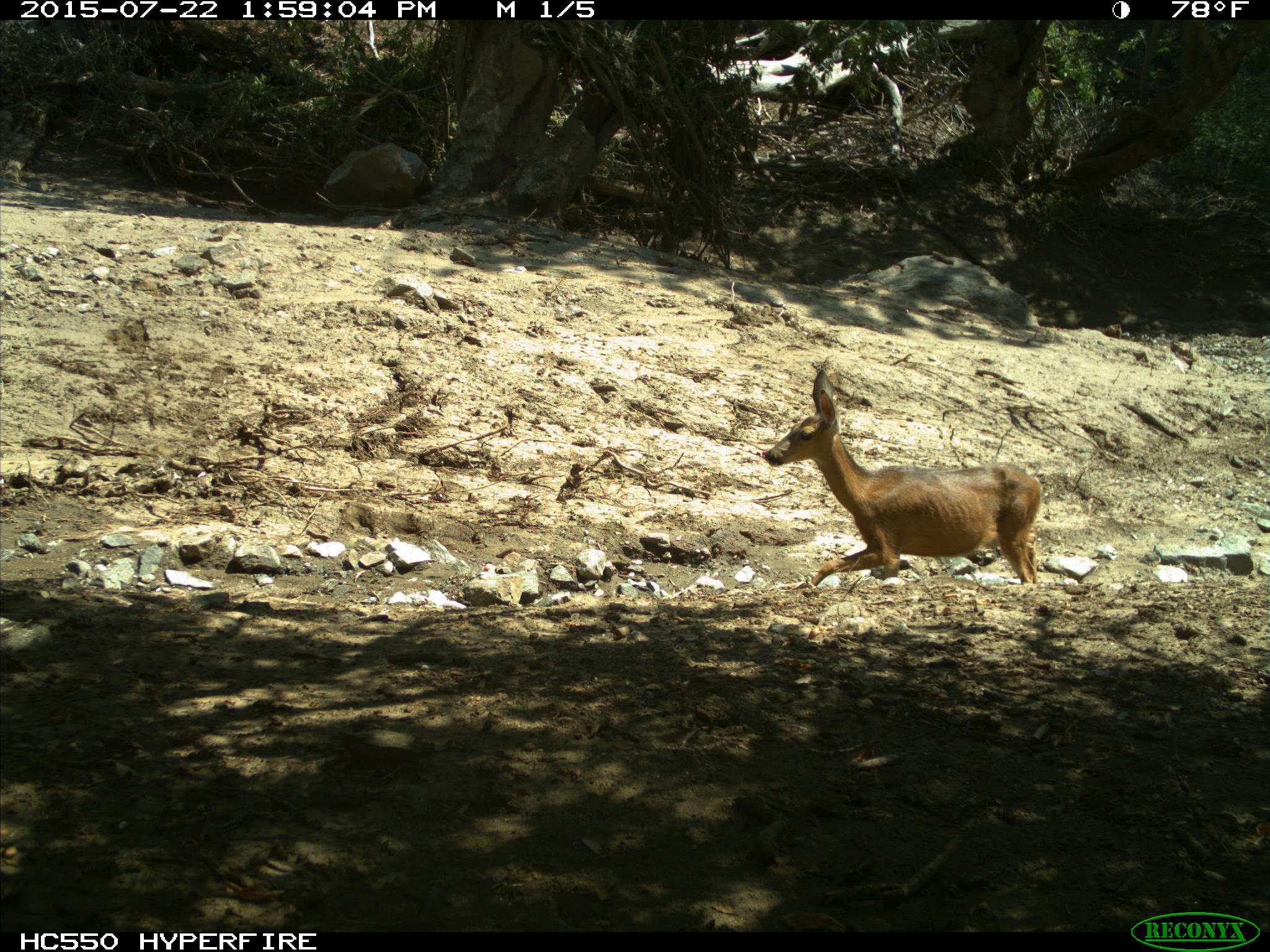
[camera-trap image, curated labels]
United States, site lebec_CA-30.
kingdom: Animalia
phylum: Chordata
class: Mammalia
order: Artiodactyla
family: Cervidae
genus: Odocoileus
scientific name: Odocoileus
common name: deer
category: unidentified deer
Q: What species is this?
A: Unidentified deer (deer) (Odocoileus).